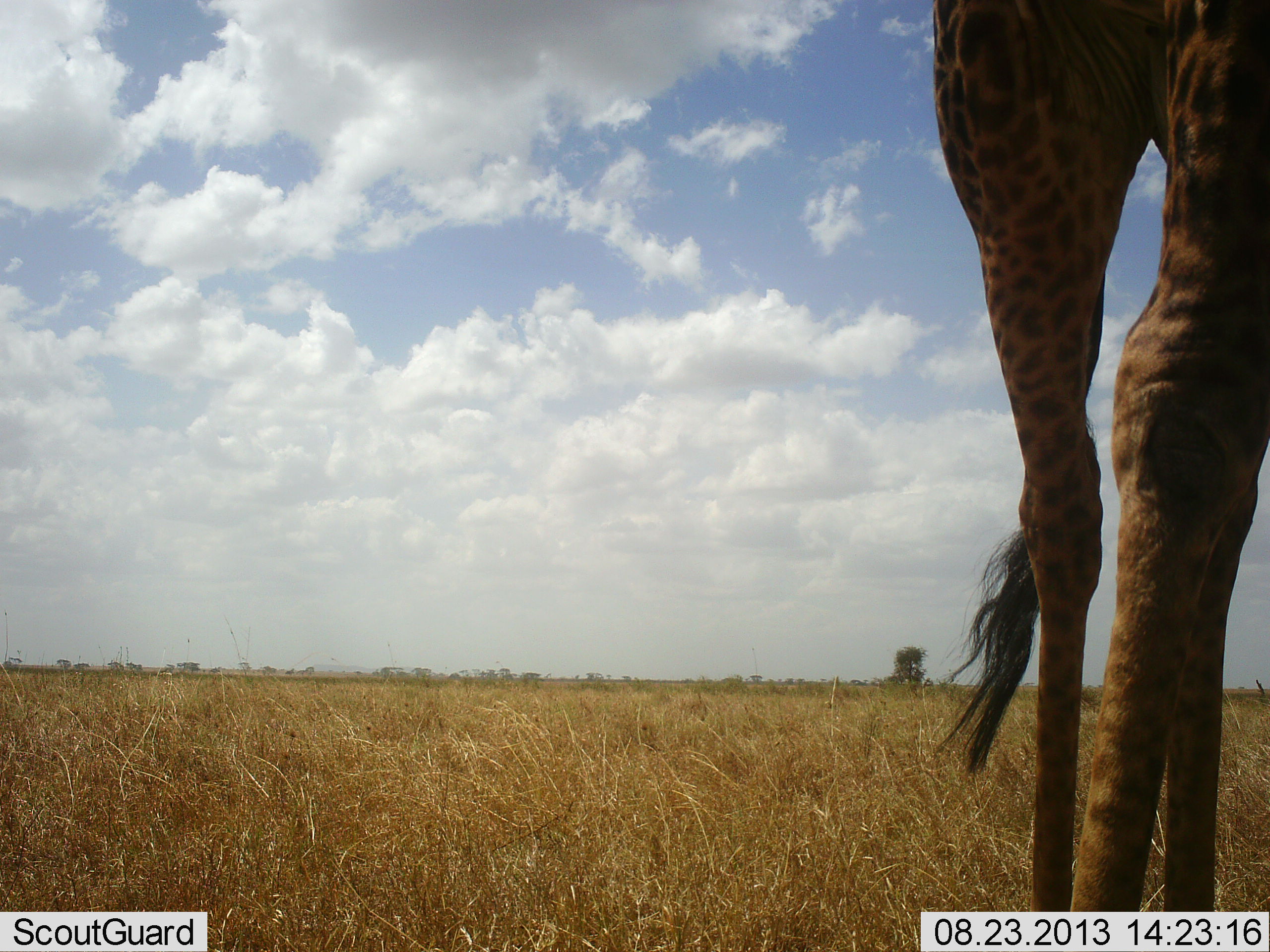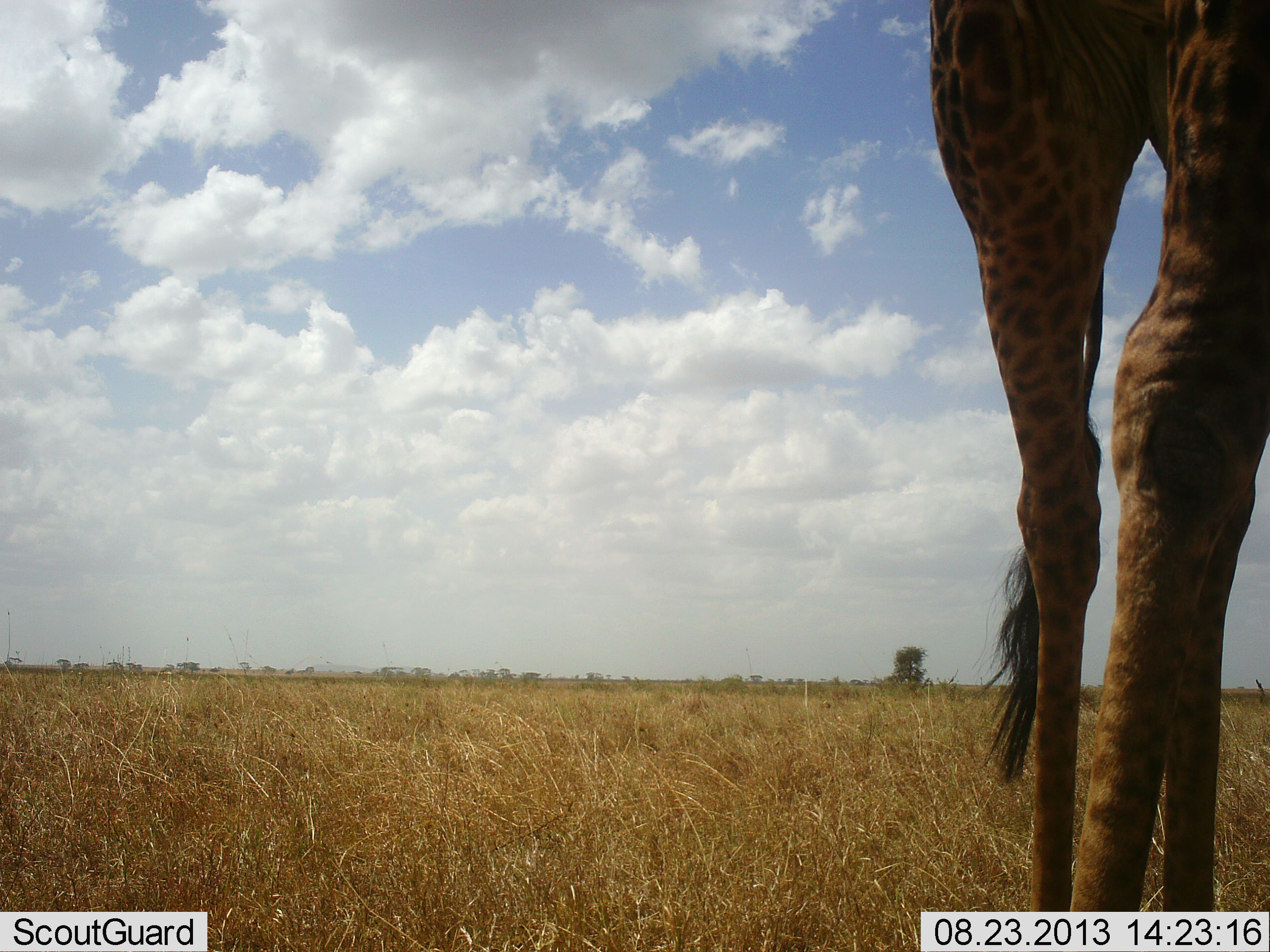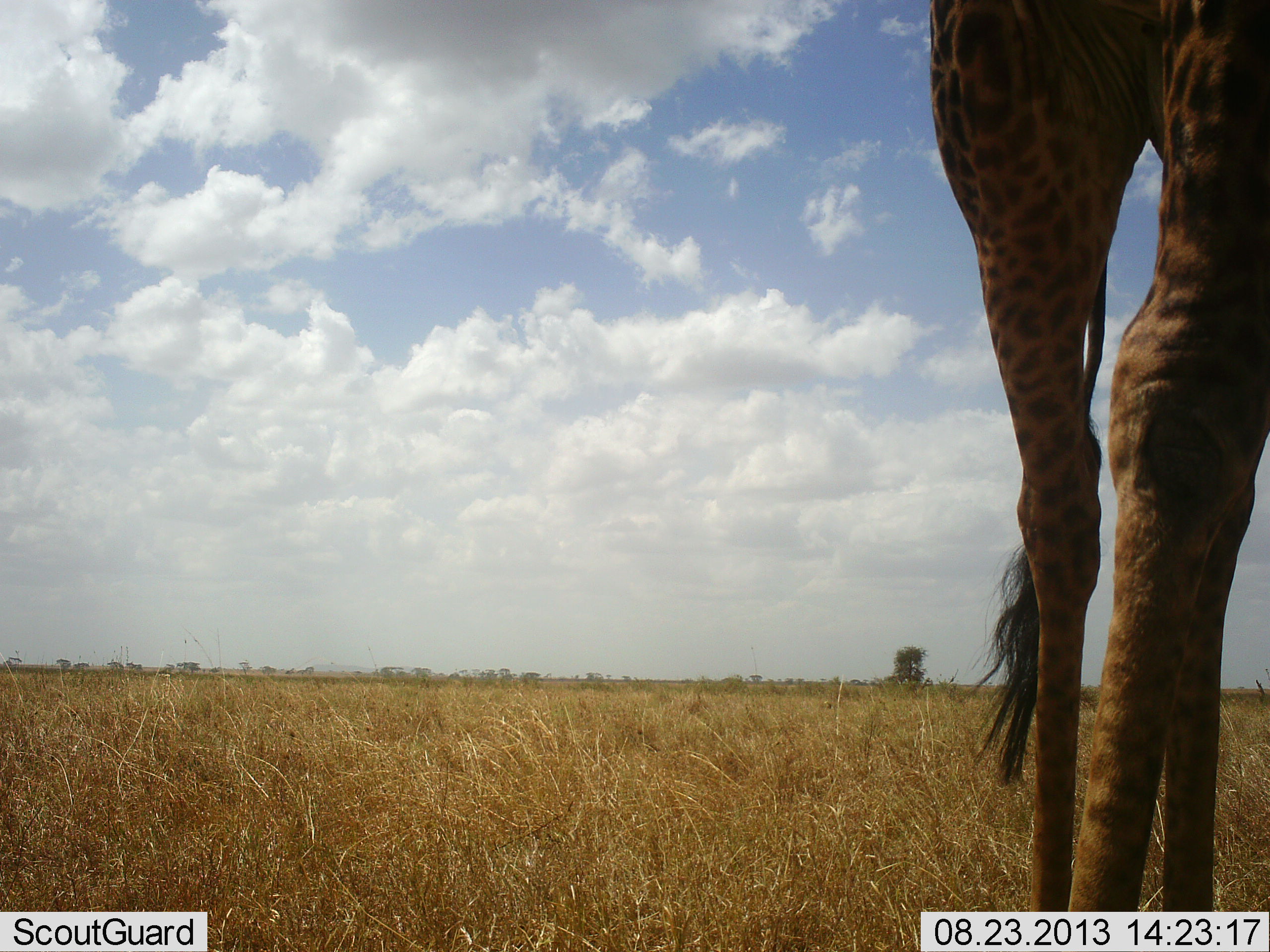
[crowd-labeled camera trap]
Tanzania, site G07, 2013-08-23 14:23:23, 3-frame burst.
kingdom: Animalia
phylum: Chordata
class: Mammalia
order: Artiodactyla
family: Giraffidae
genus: Giraffa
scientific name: Giraffa camelopardalis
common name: giraffe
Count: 1.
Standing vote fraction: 90%.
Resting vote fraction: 0%.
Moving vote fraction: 10%.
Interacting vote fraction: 0%.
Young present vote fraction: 0%.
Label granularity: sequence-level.